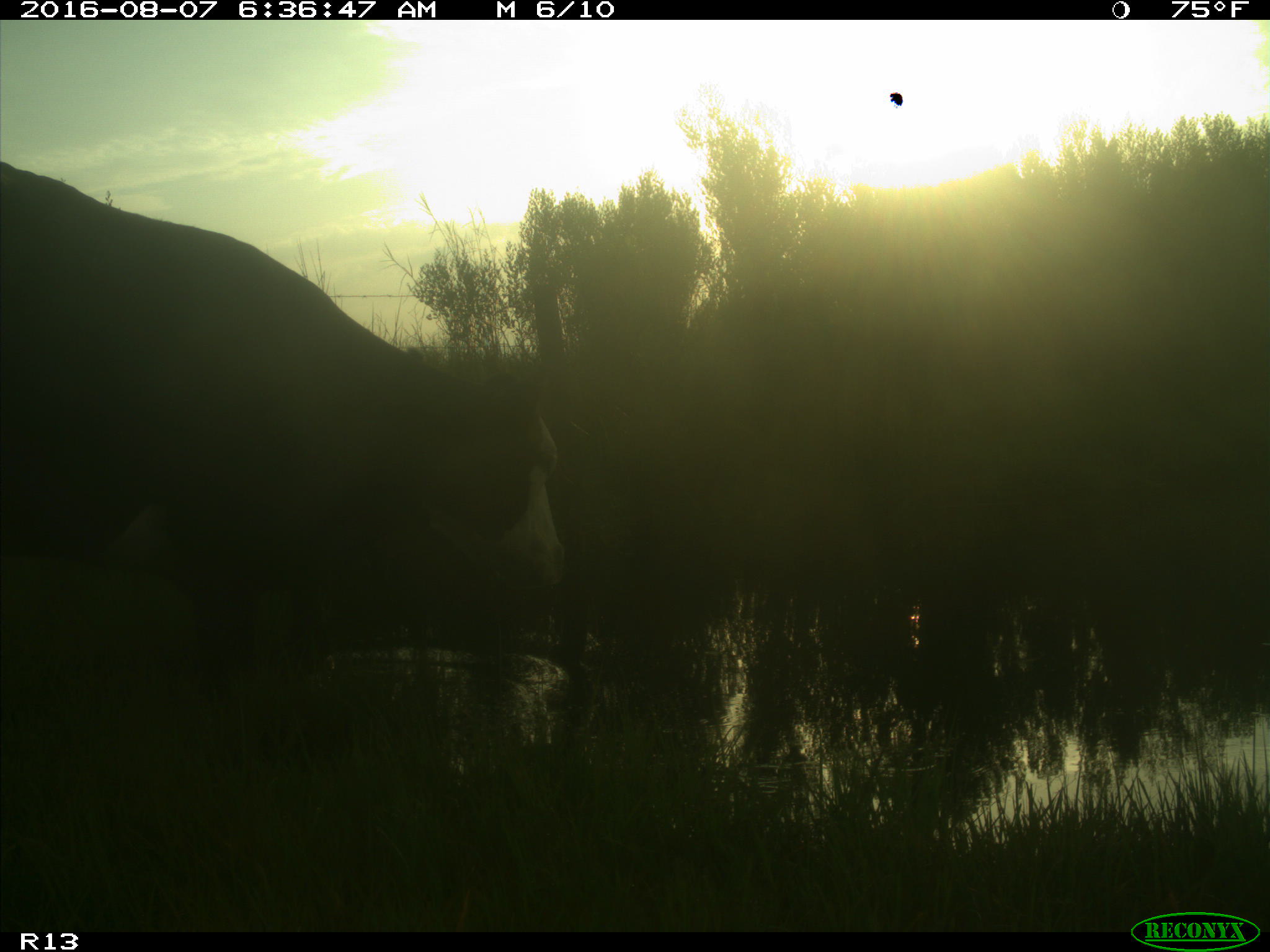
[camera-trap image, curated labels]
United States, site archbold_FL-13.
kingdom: Animalia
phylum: Chordata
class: Mammalia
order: Artiodactyla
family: Bovidae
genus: Bos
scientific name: Bos taurus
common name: domestic cow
Bos taurus (domestic cow).